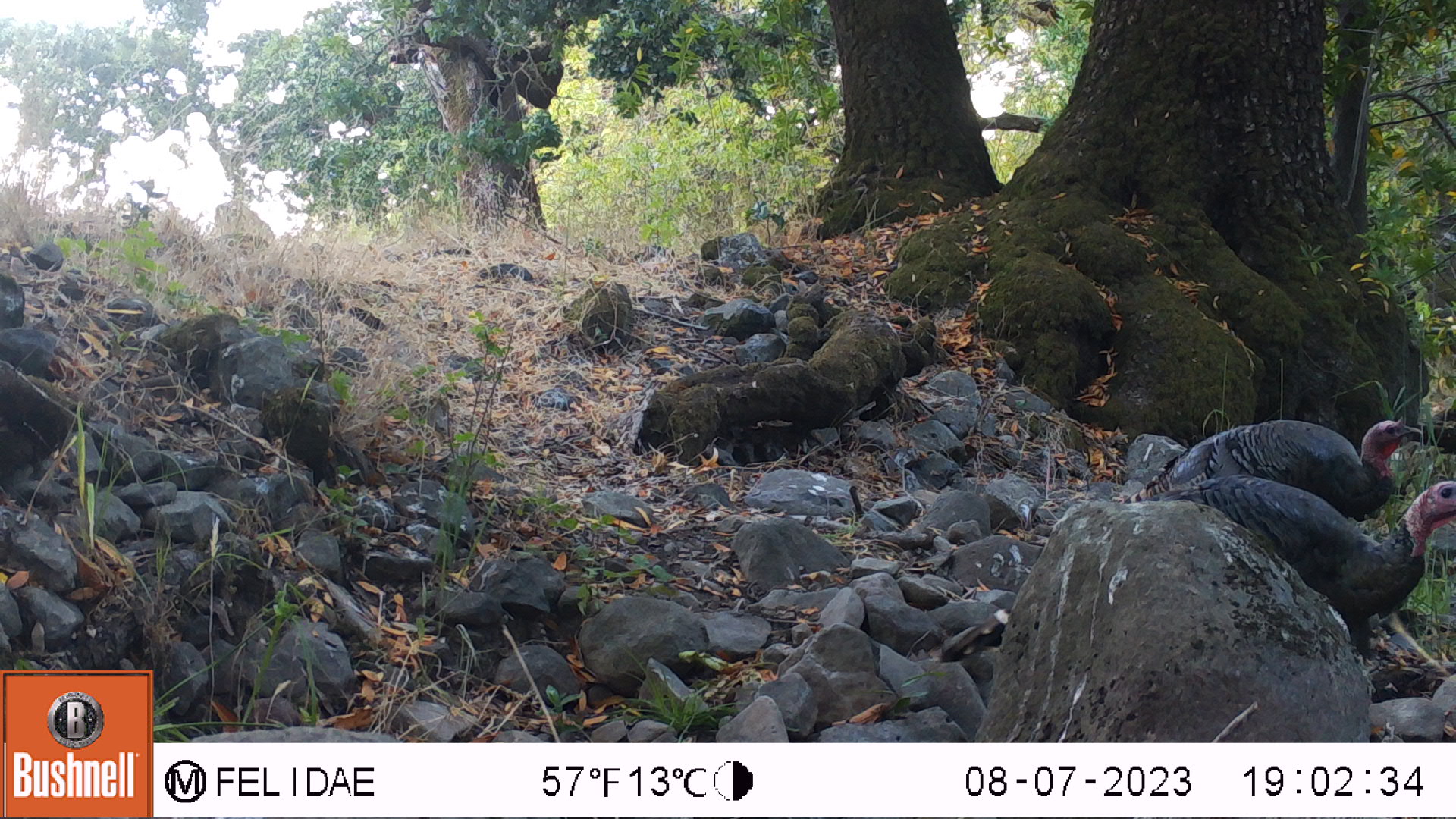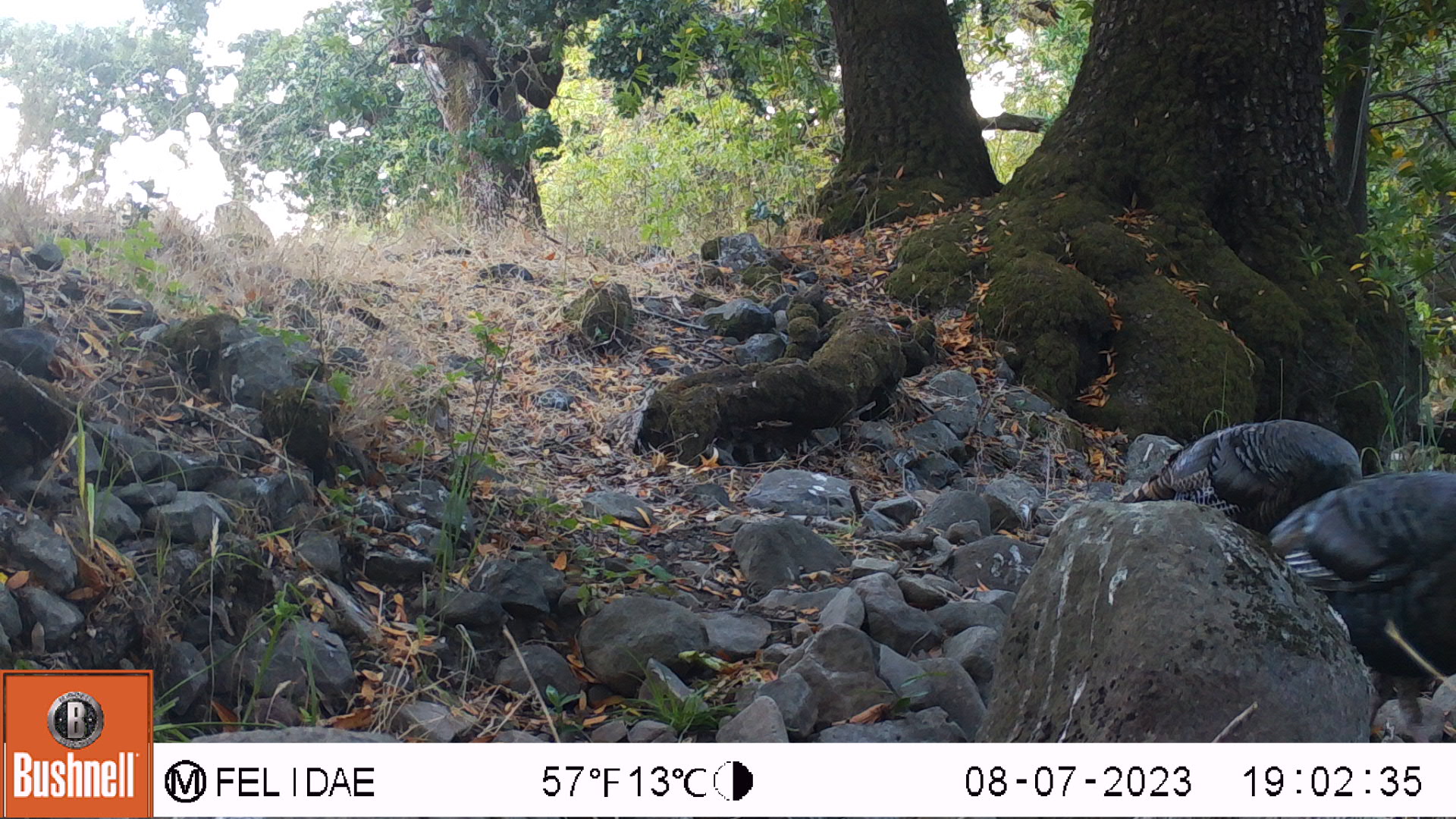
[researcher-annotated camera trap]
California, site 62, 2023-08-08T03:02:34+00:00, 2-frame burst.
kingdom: Animalia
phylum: Chordata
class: Aves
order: Galliformes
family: Phasianidae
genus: Meleagris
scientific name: Meleagris gallopavo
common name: turkey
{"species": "turkey (Meleagris gallopavo)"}